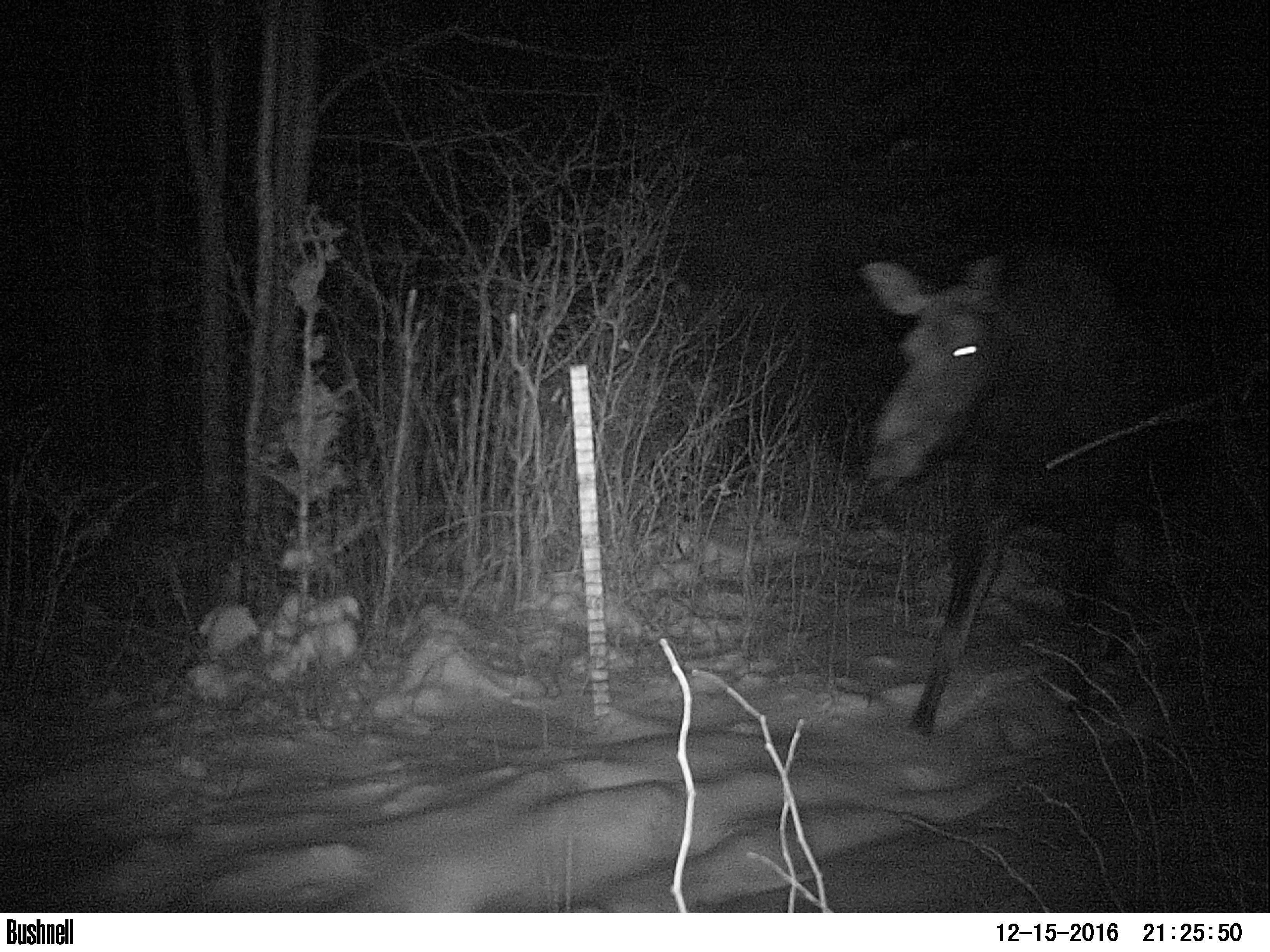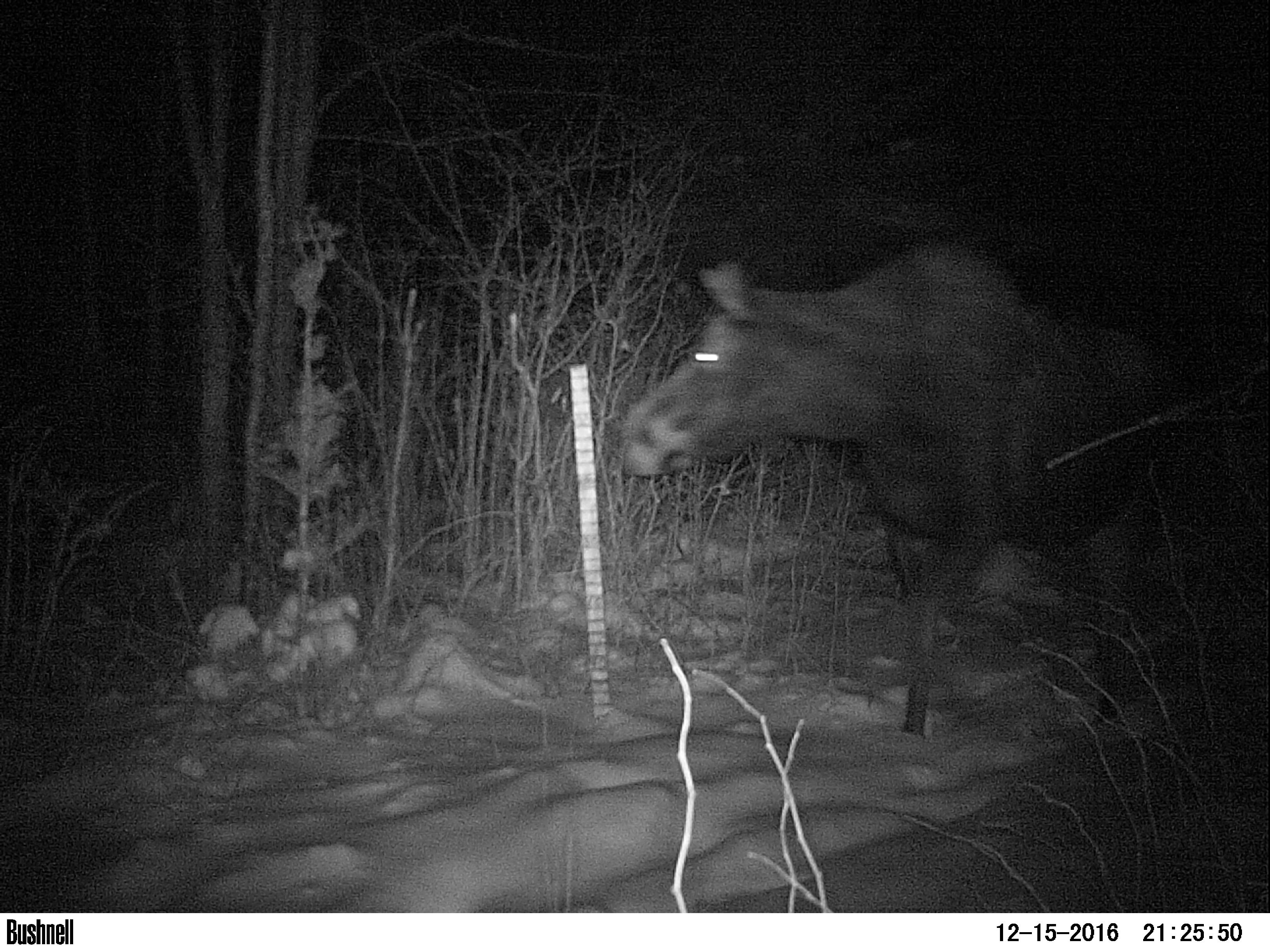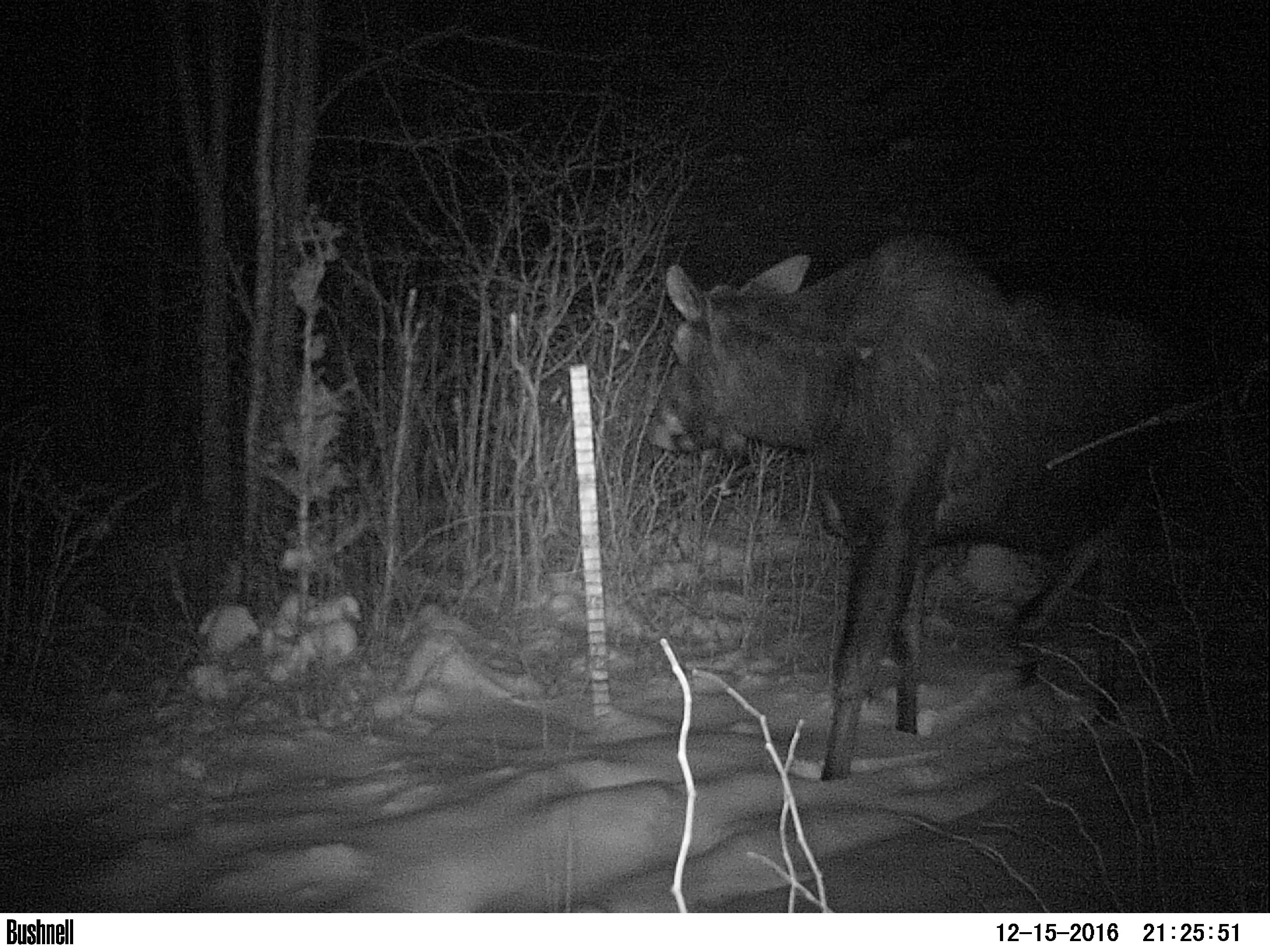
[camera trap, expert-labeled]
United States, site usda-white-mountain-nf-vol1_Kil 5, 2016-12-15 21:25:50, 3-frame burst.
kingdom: Animalia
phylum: Chordata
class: Mammalia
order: Artiodactyla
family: Cervidae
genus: Alces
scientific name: Alces alces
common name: moose